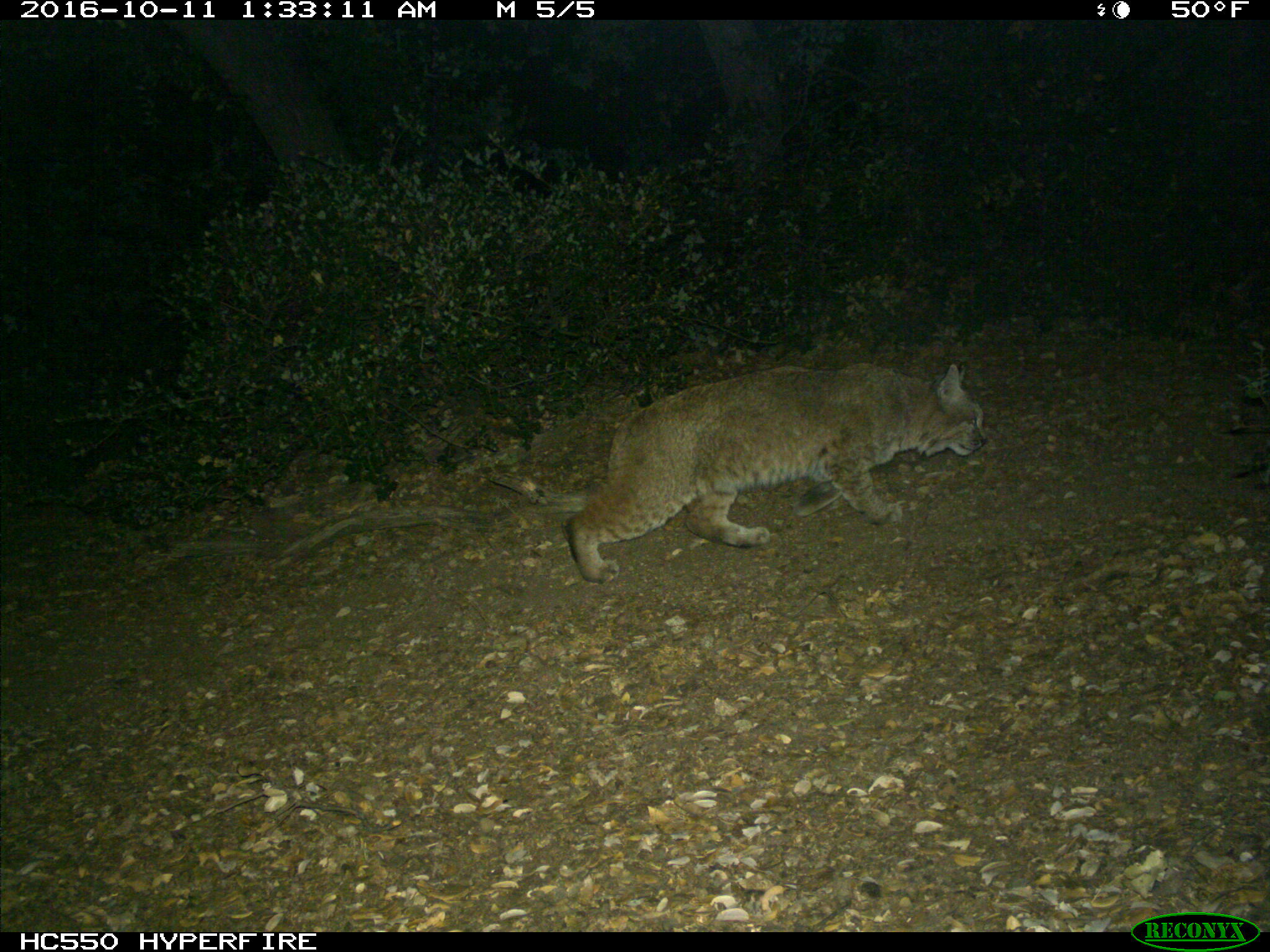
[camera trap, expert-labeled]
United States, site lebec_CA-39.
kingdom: Animalia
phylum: Chordata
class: Mammalia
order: Carnivora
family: Felidae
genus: Lynx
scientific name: Lynx rufus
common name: bobcat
Lynx rufus (bobcat).